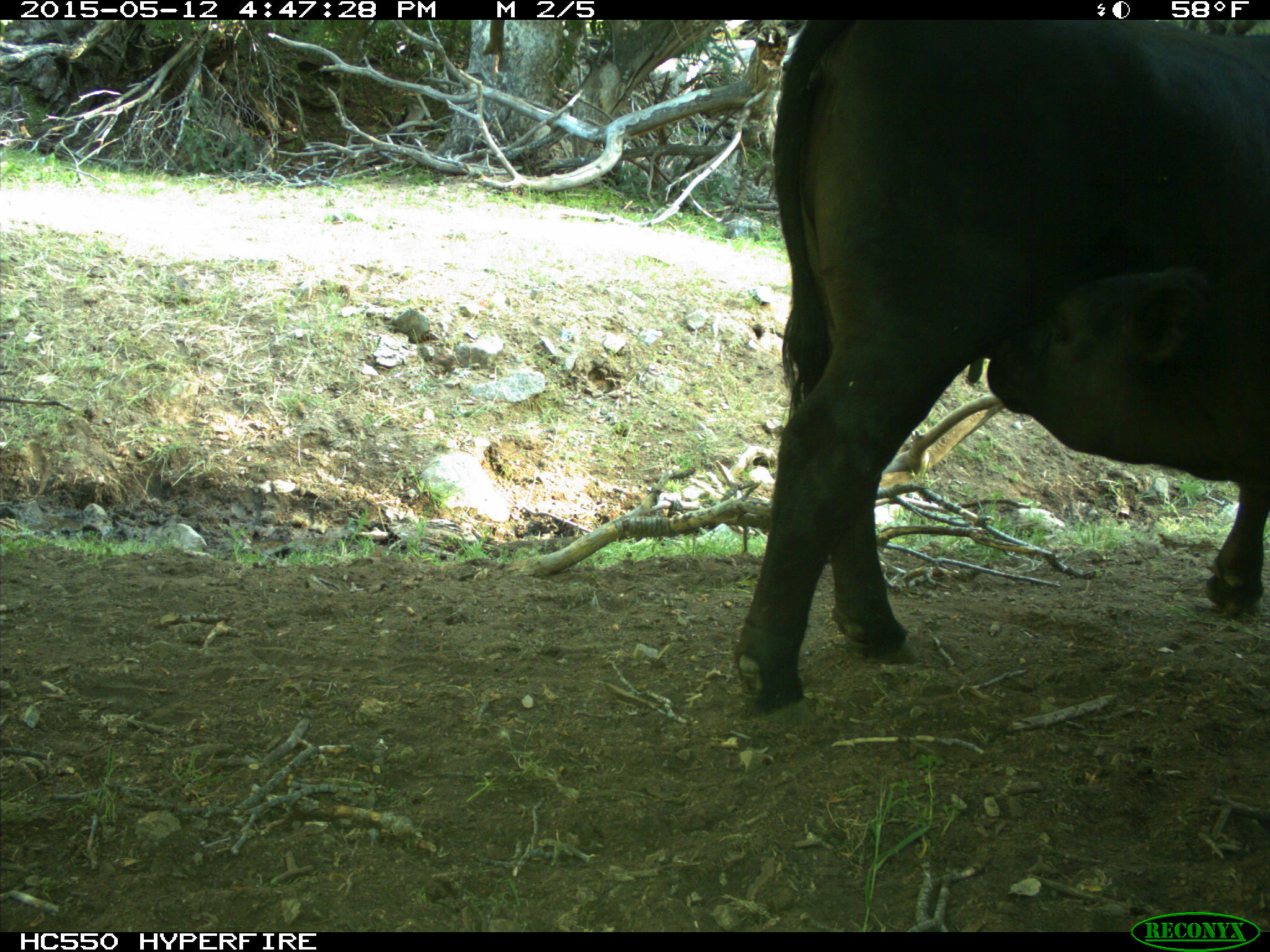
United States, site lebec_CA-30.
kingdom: Animalia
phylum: Chordata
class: Mammalia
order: Artiodactyla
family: Bovidae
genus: Bos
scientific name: Bos taurus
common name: domestic cow